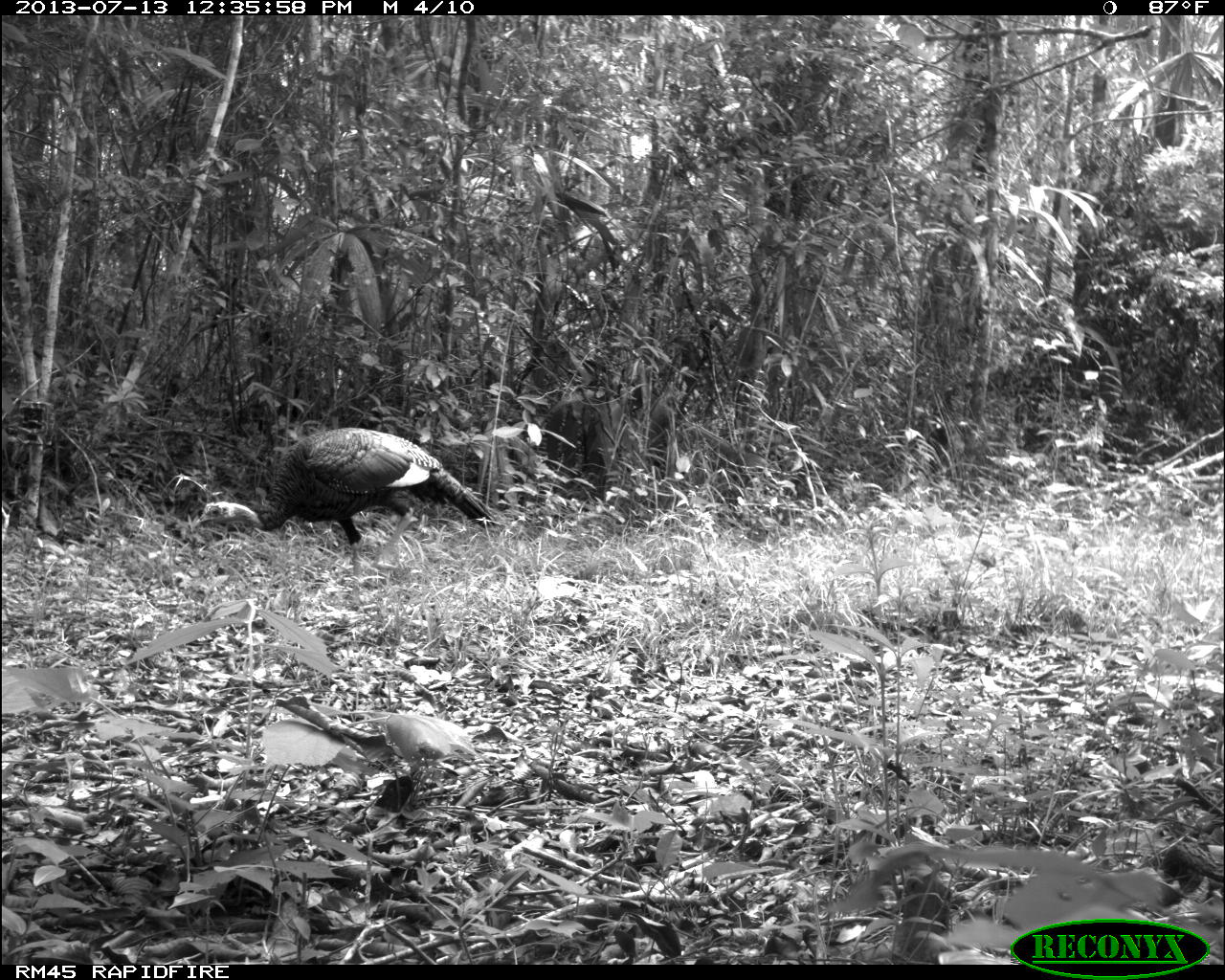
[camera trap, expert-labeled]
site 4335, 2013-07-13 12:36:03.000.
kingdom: Animalia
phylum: Chordata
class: Aves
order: Galliformes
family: Phasianidae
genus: Meleagris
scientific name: Meleagris ocellata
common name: ocellated turkey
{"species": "Meleagris ocellata (ocellated turkey)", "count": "1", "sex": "female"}